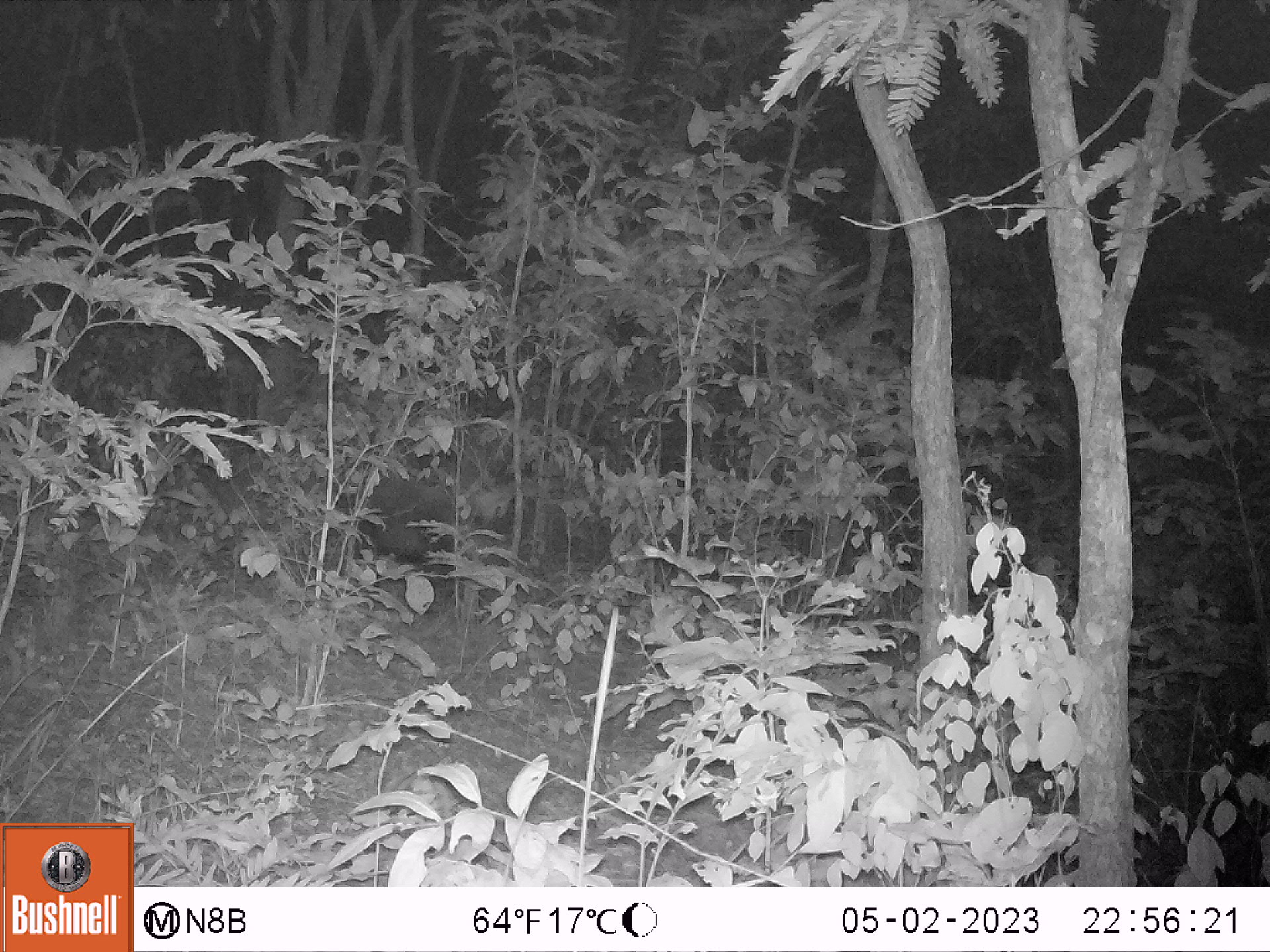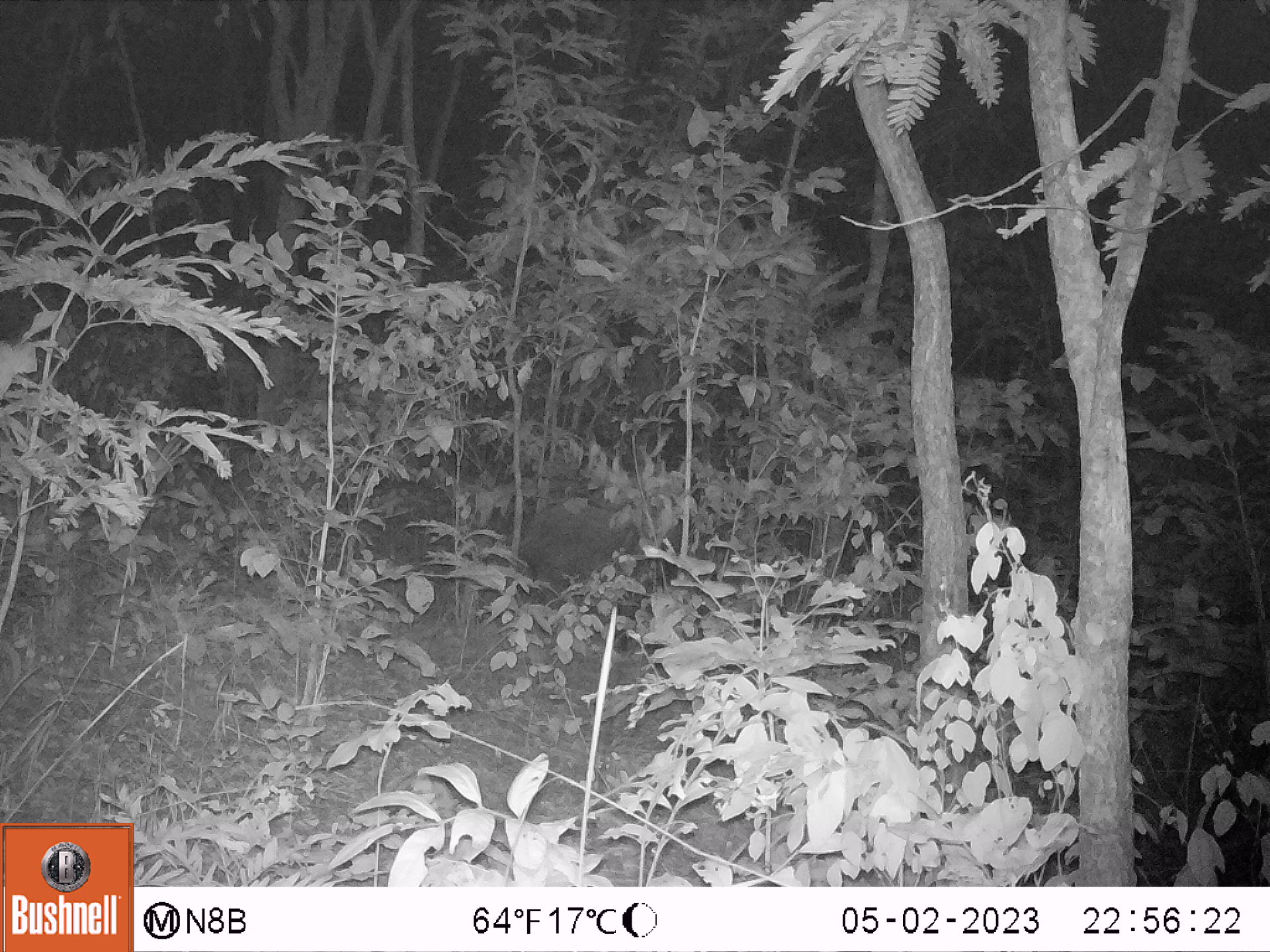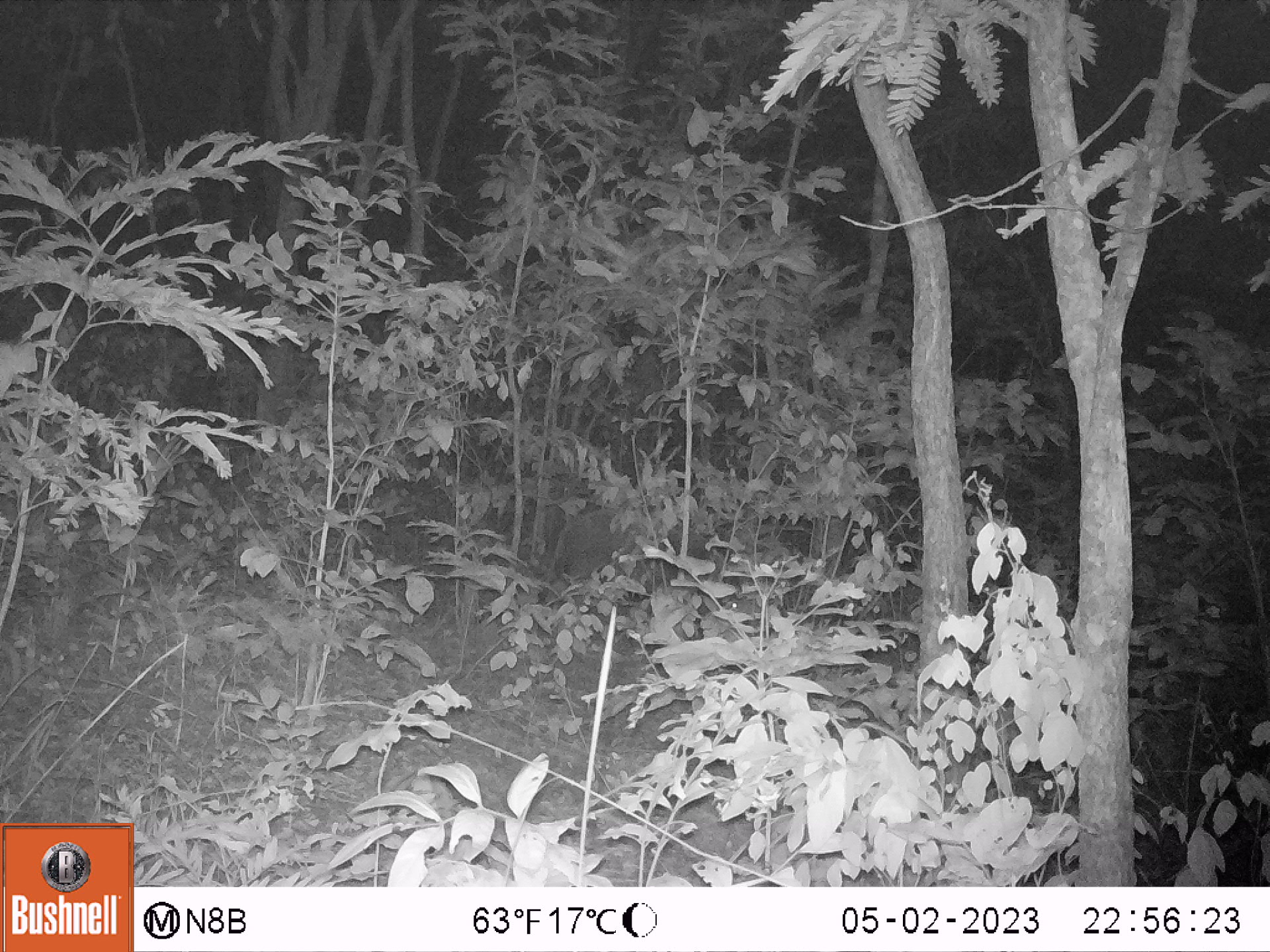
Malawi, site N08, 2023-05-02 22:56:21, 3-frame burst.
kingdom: Animalia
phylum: Chordata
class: Mammalia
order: Artiodactyla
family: Suidae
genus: Potamochoerus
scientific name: Potamochoerus larvatus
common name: bushpig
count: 1